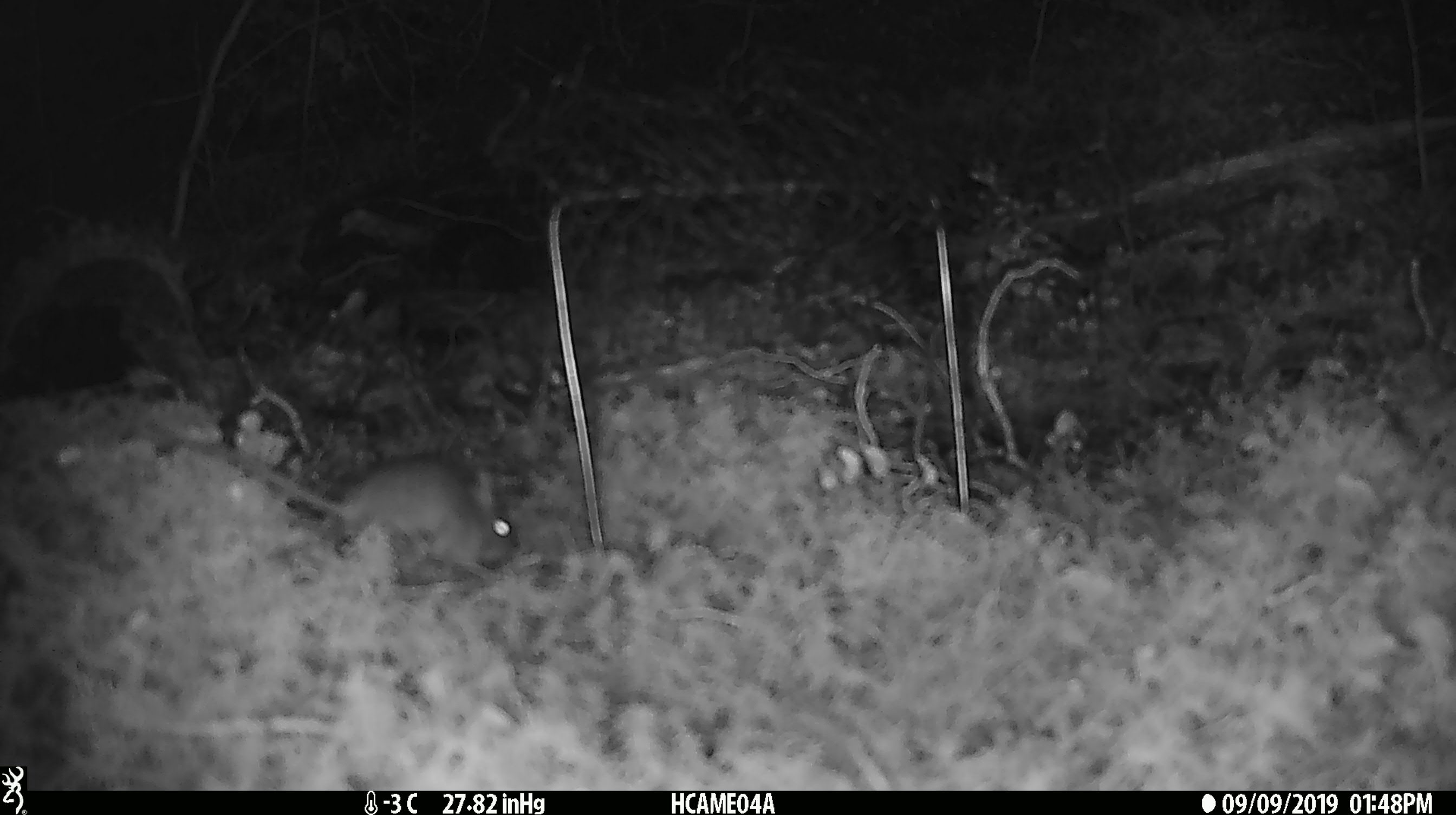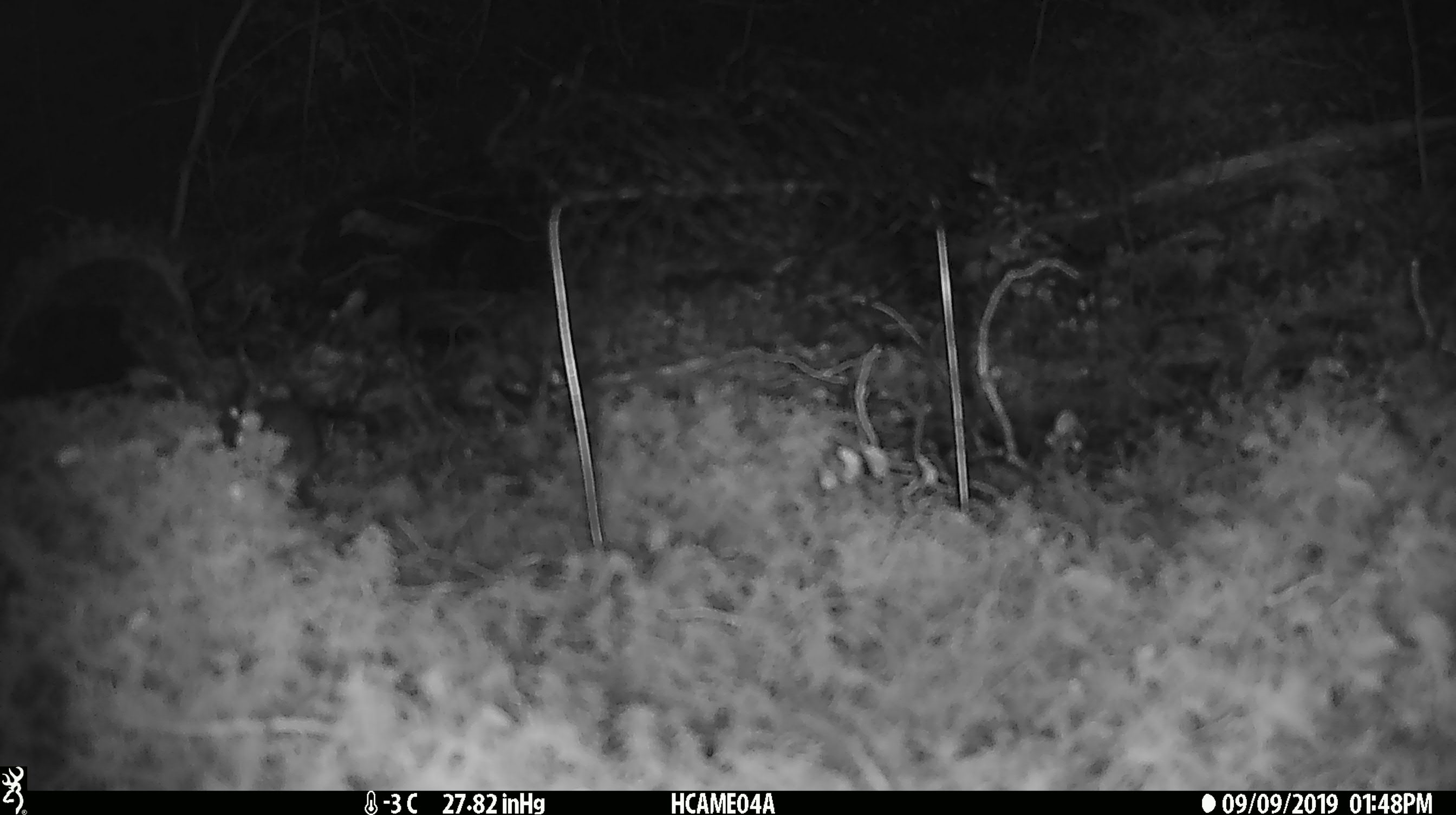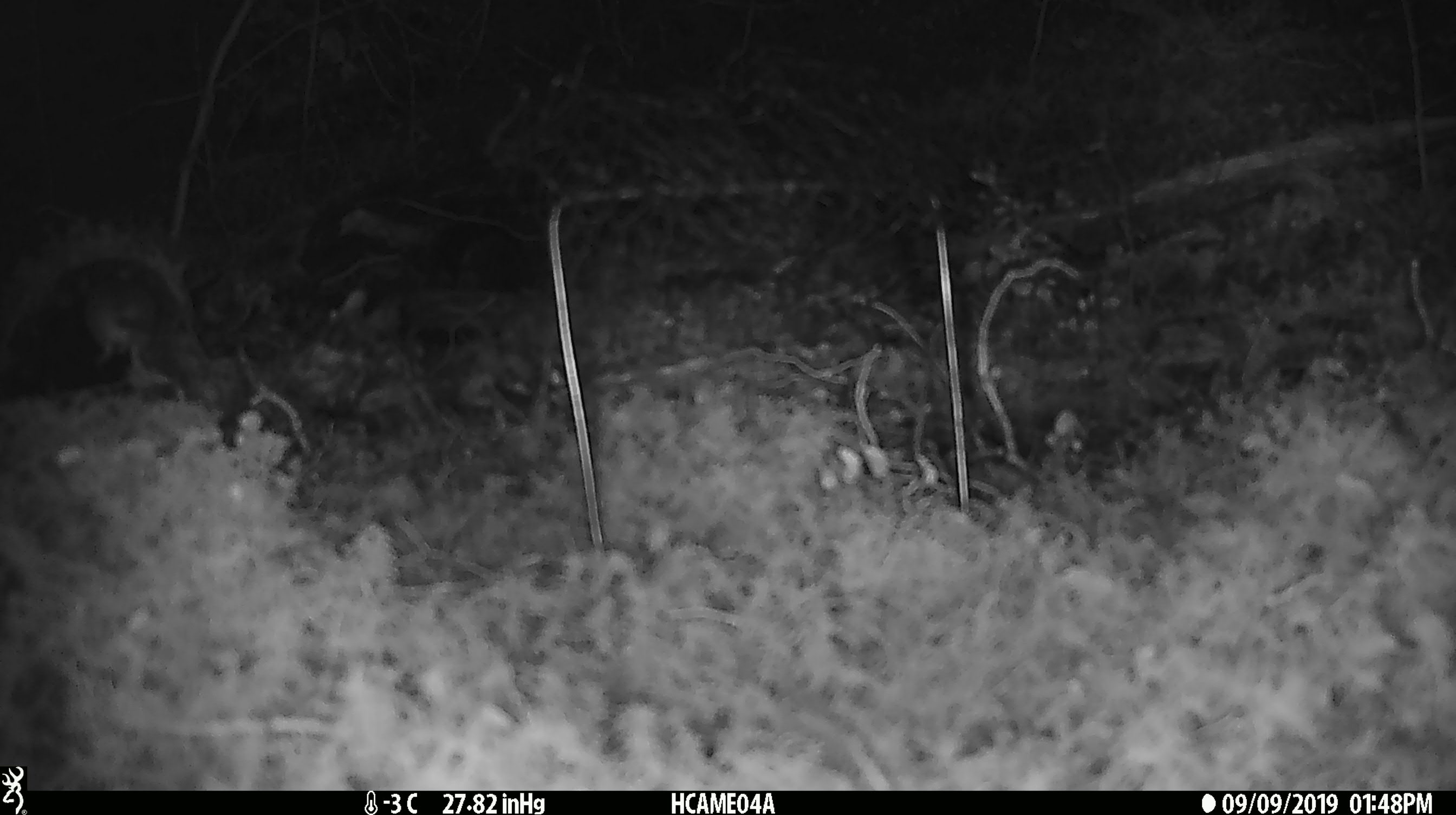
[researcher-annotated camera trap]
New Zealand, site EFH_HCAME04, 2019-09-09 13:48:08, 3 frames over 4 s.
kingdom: Animalia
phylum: Chordata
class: Mammalia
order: Rodentia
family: Muridae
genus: Mus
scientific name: Mus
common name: mouse